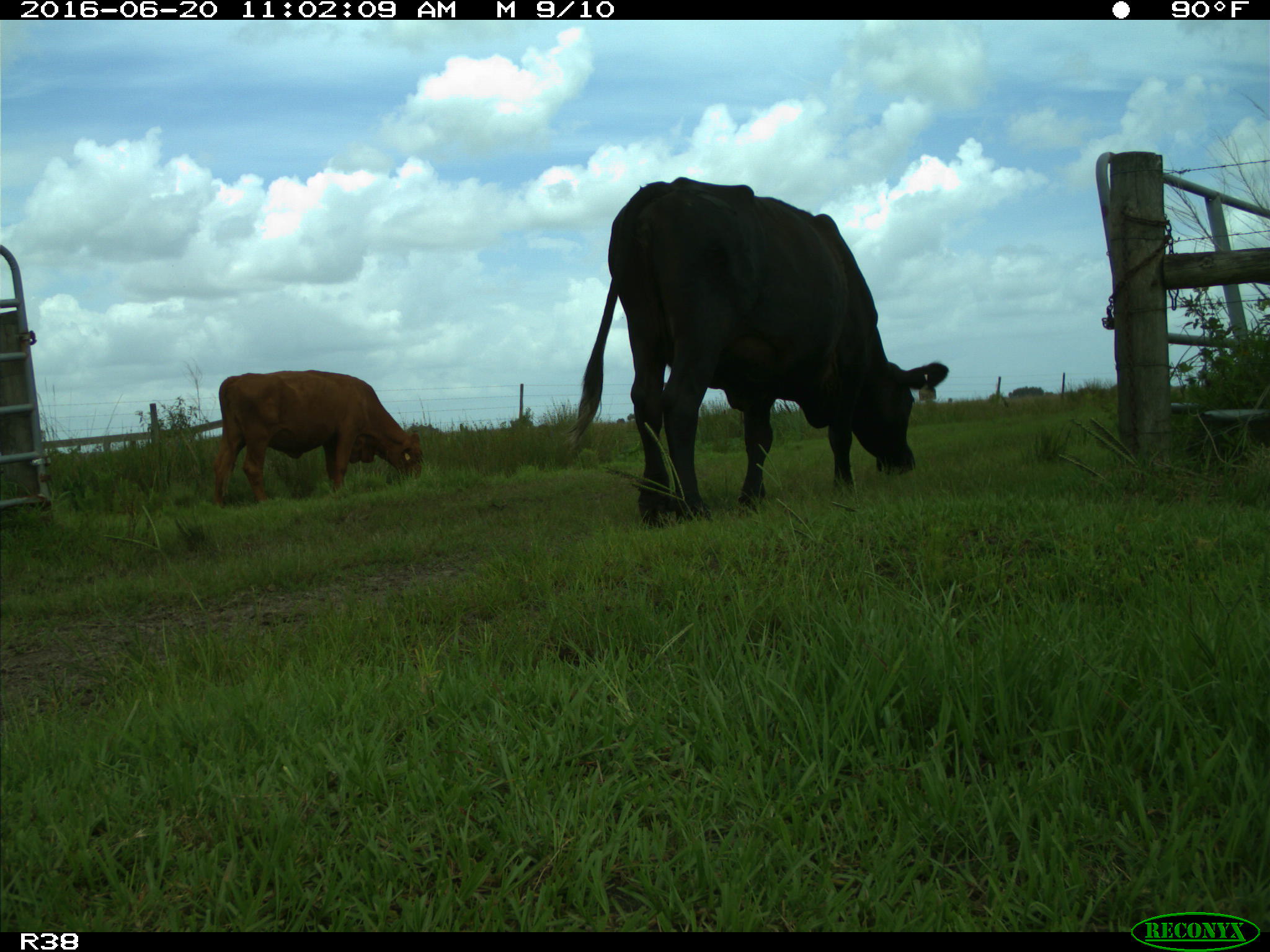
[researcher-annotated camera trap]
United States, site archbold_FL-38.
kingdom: Animalia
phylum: Chordata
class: Mammalia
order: Artiodactyla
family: Bovidae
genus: Bos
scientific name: Bos taurus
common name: domestic cow